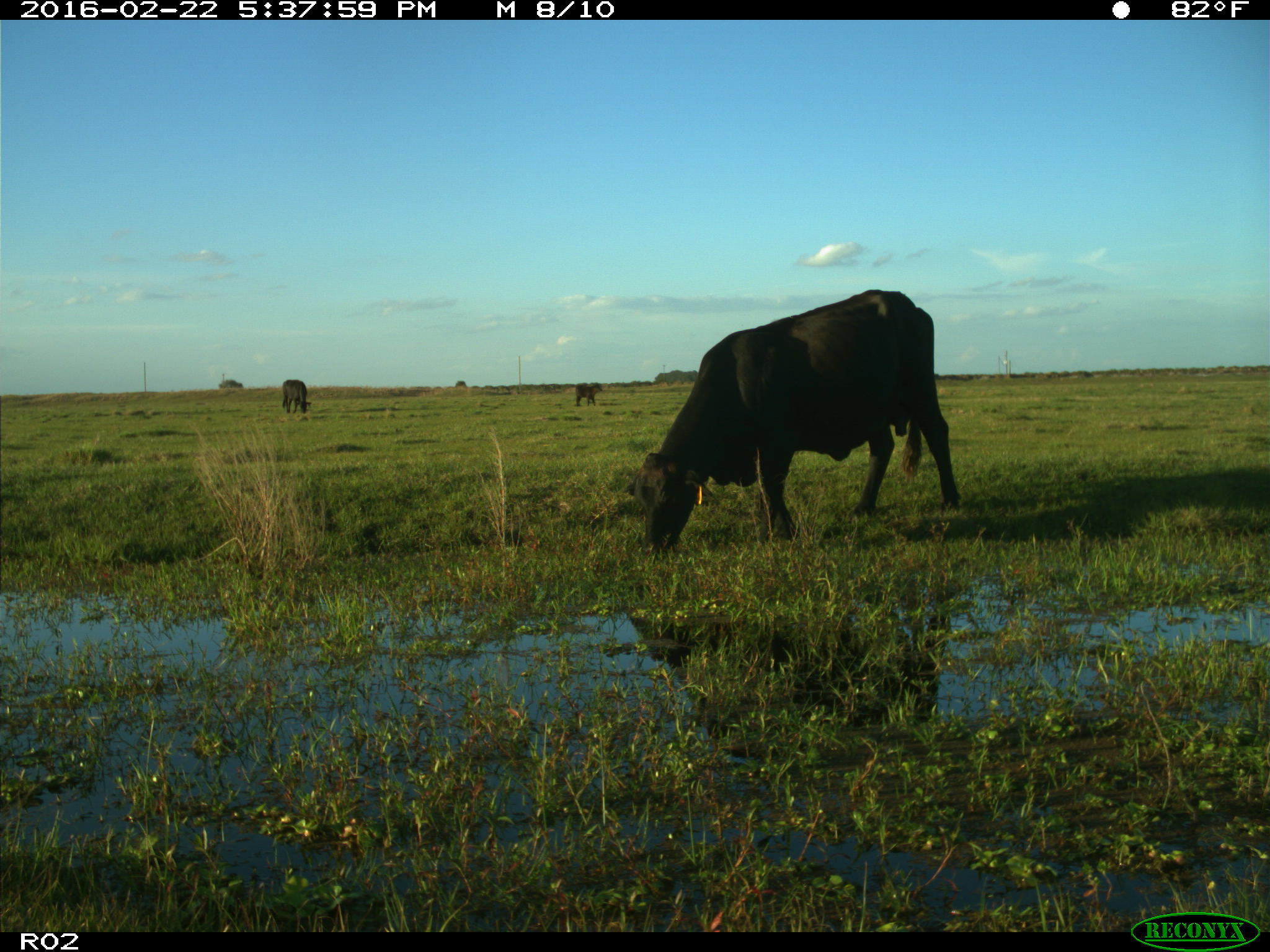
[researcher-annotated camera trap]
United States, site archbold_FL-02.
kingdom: Animalia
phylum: Chordata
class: Mammalia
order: Artiodactyla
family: Bovidae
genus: Bos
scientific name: Bos taurus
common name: domestic cow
Bos taurus (domestic cow).